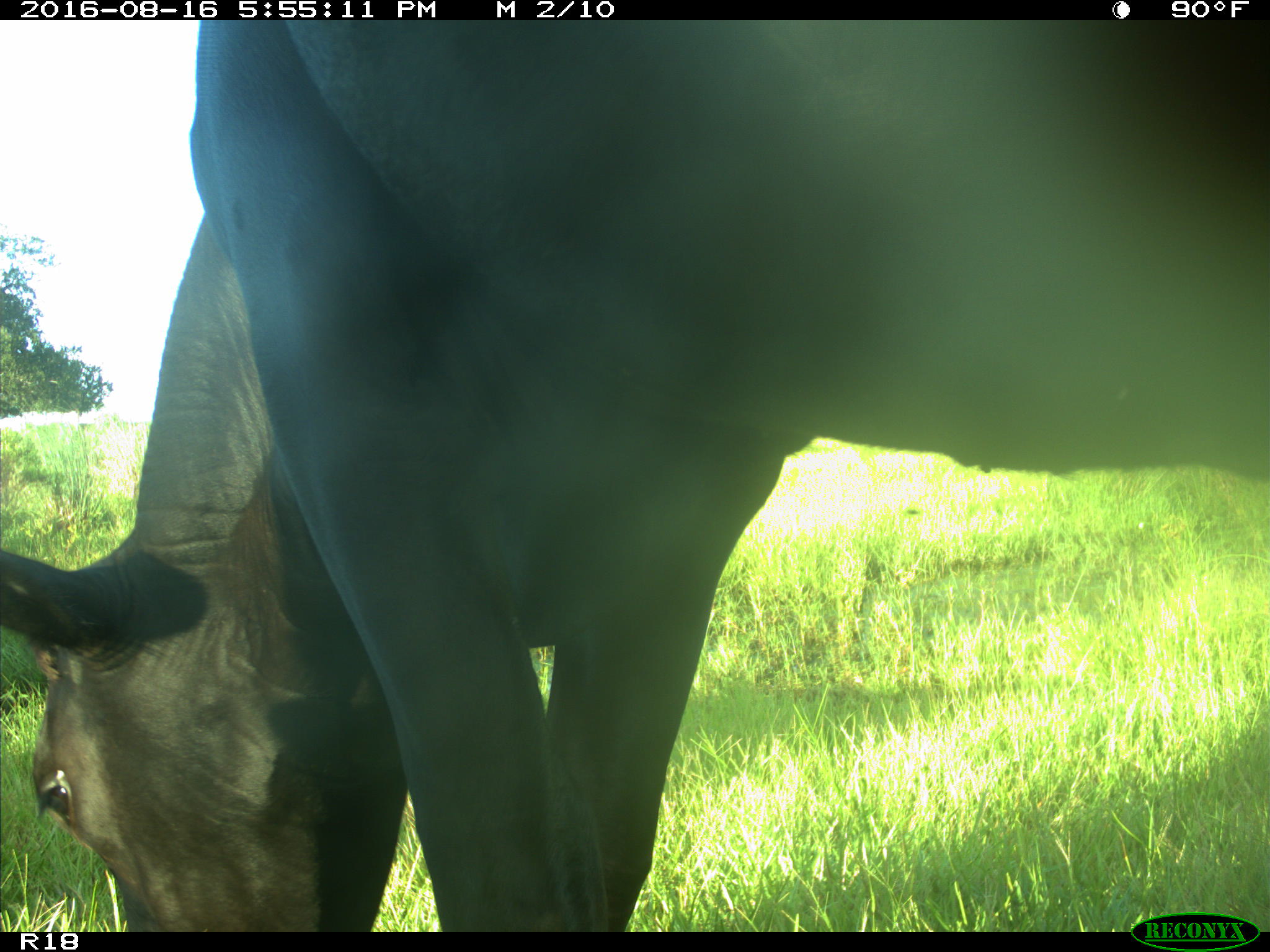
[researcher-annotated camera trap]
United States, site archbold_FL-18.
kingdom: Animalia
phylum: Chordata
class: Mammalia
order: Artiodactyla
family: Bovidae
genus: Bos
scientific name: Bos taurus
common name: domestic cow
Bos taurus (domestic cow).